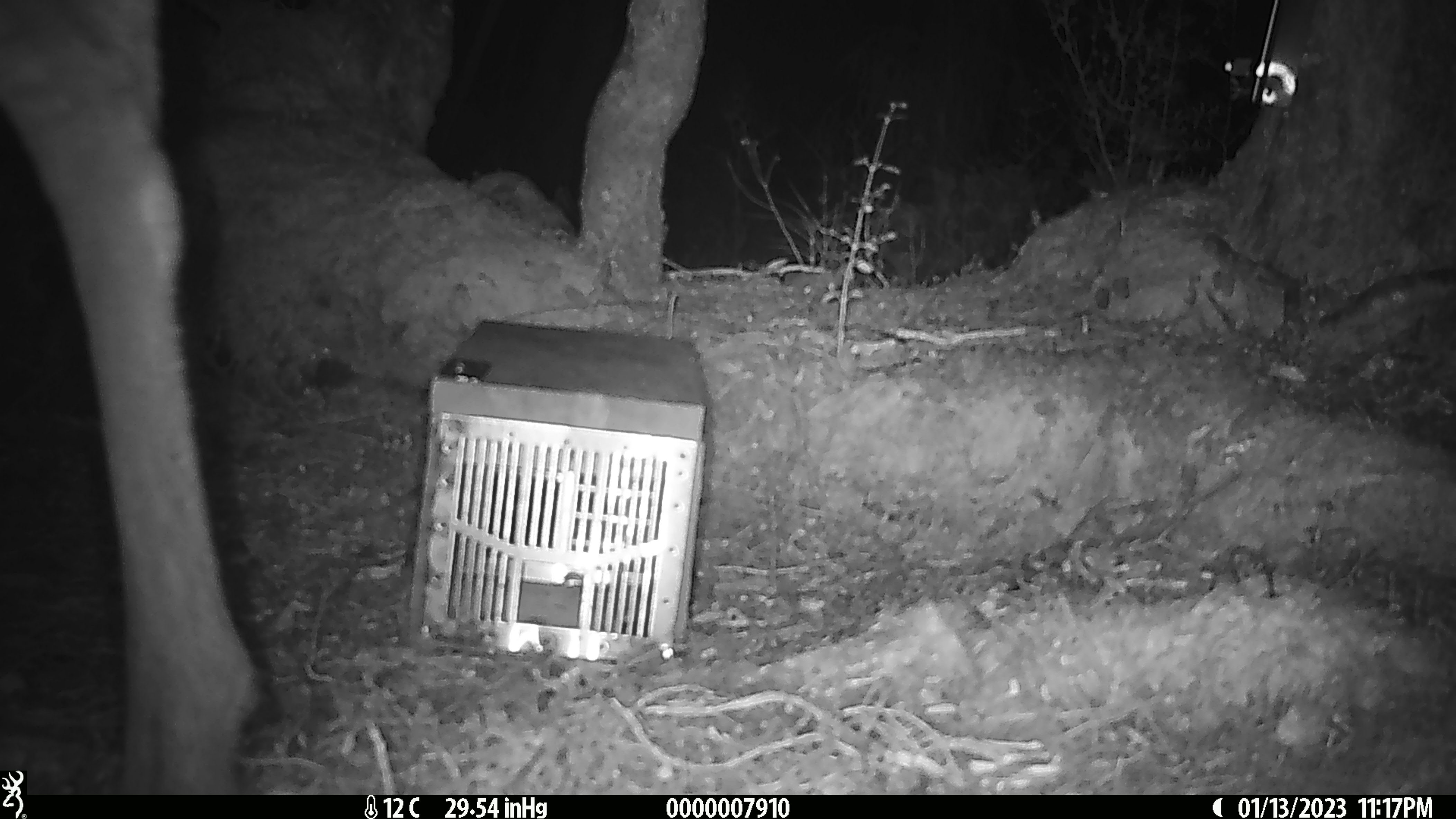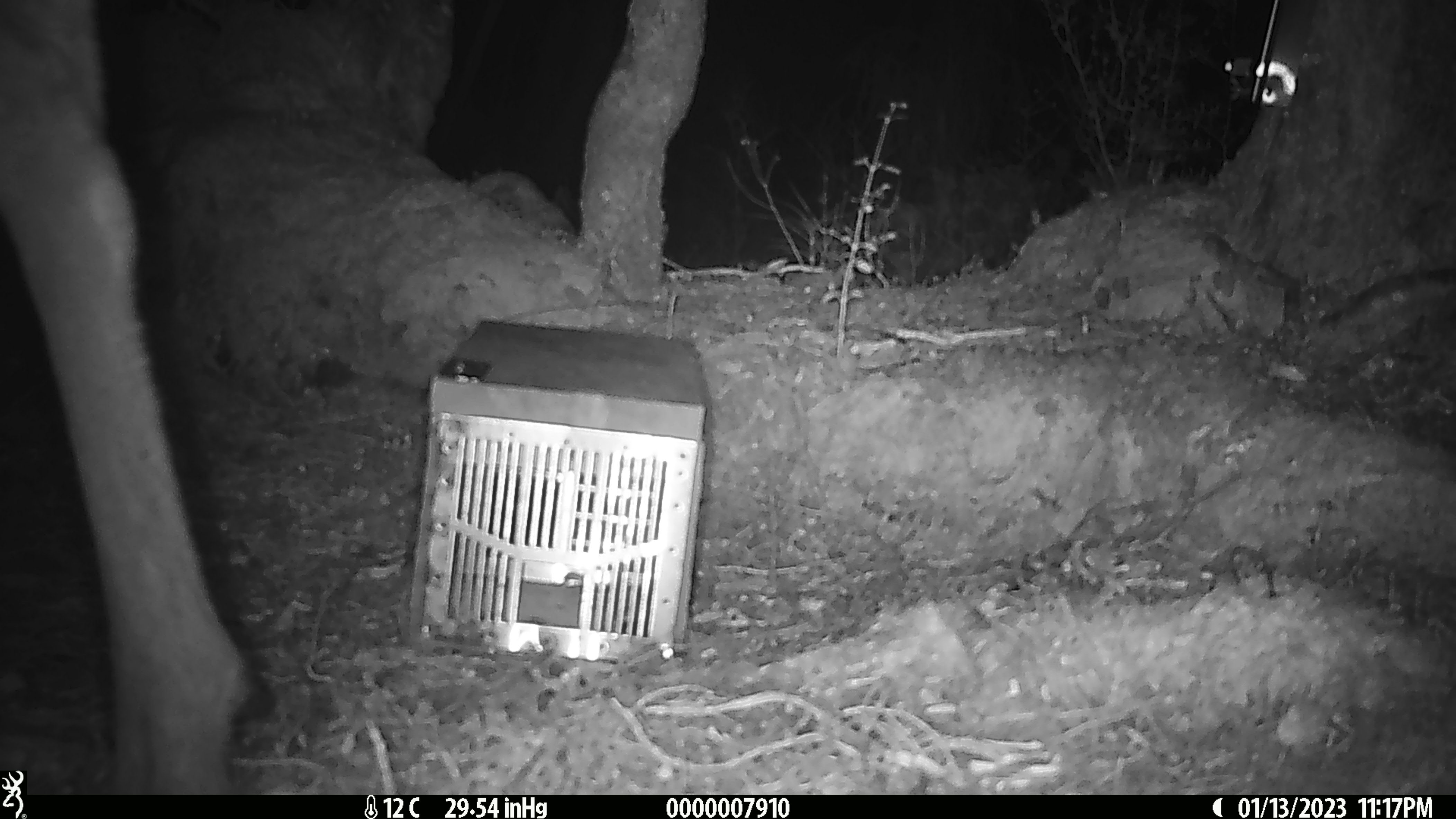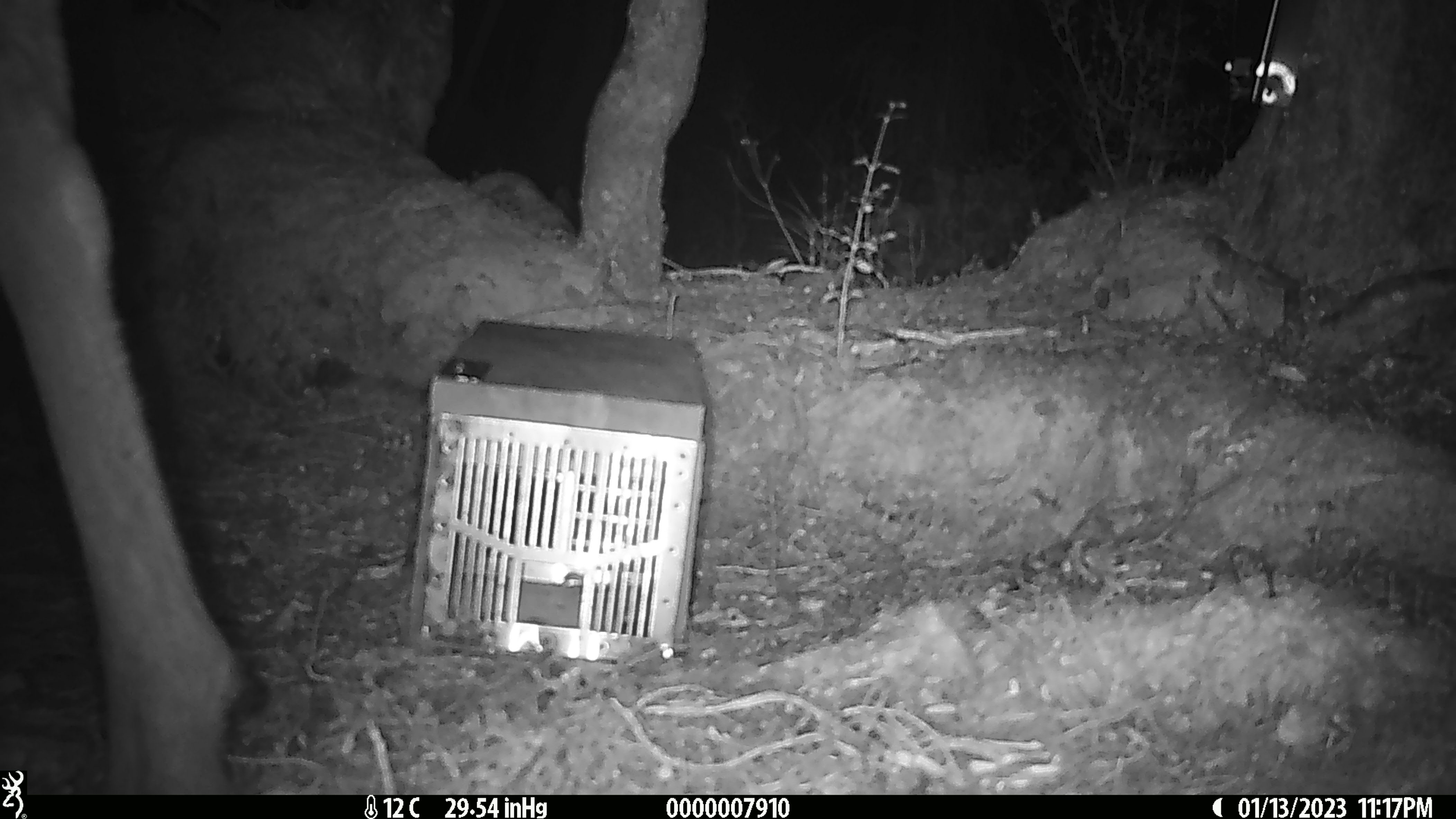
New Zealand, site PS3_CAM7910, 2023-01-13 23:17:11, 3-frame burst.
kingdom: Animalia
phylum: Chordata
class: Mammalia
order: Artiodactyla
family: Cervidae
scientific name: Cervidae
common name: deer